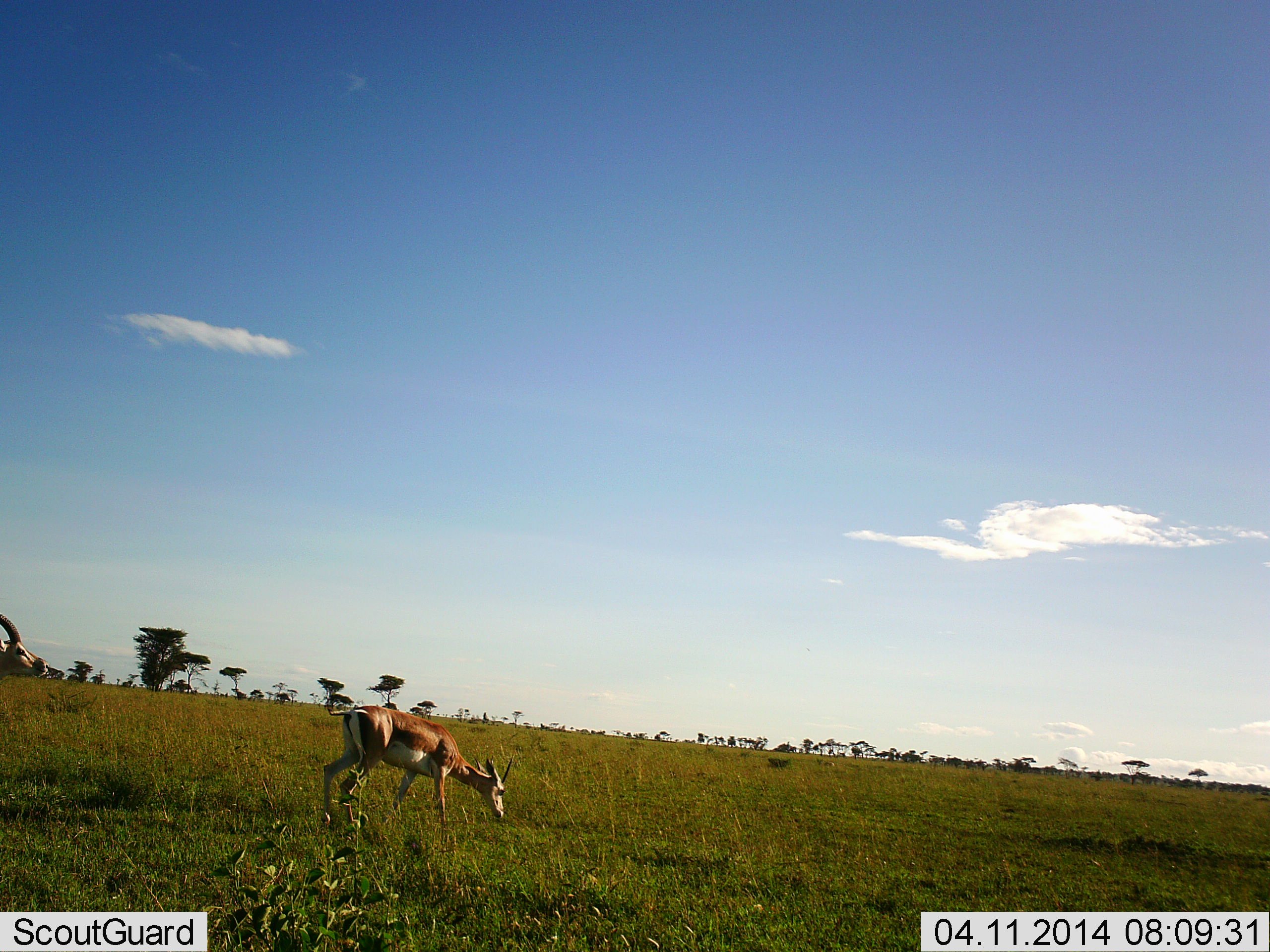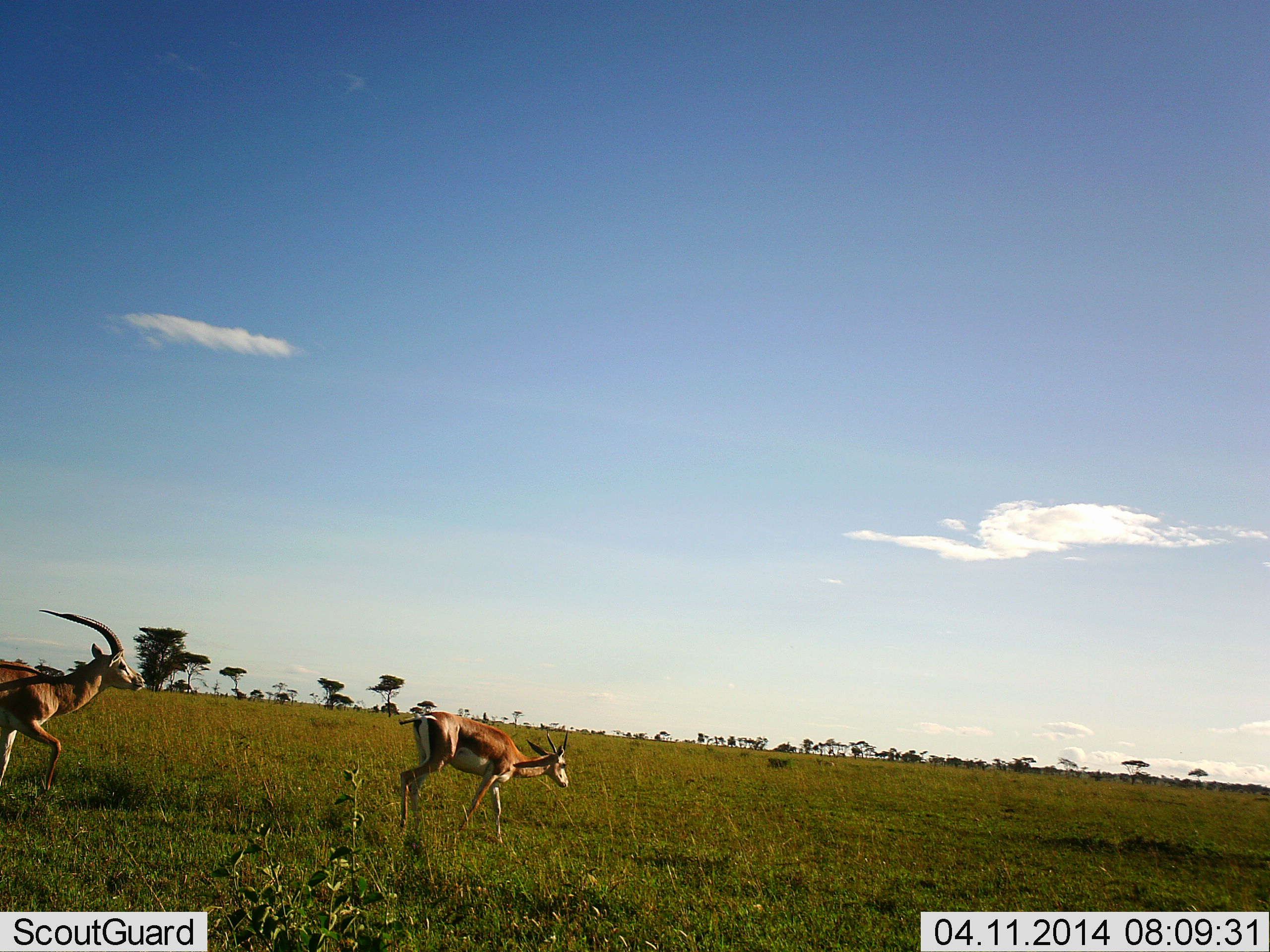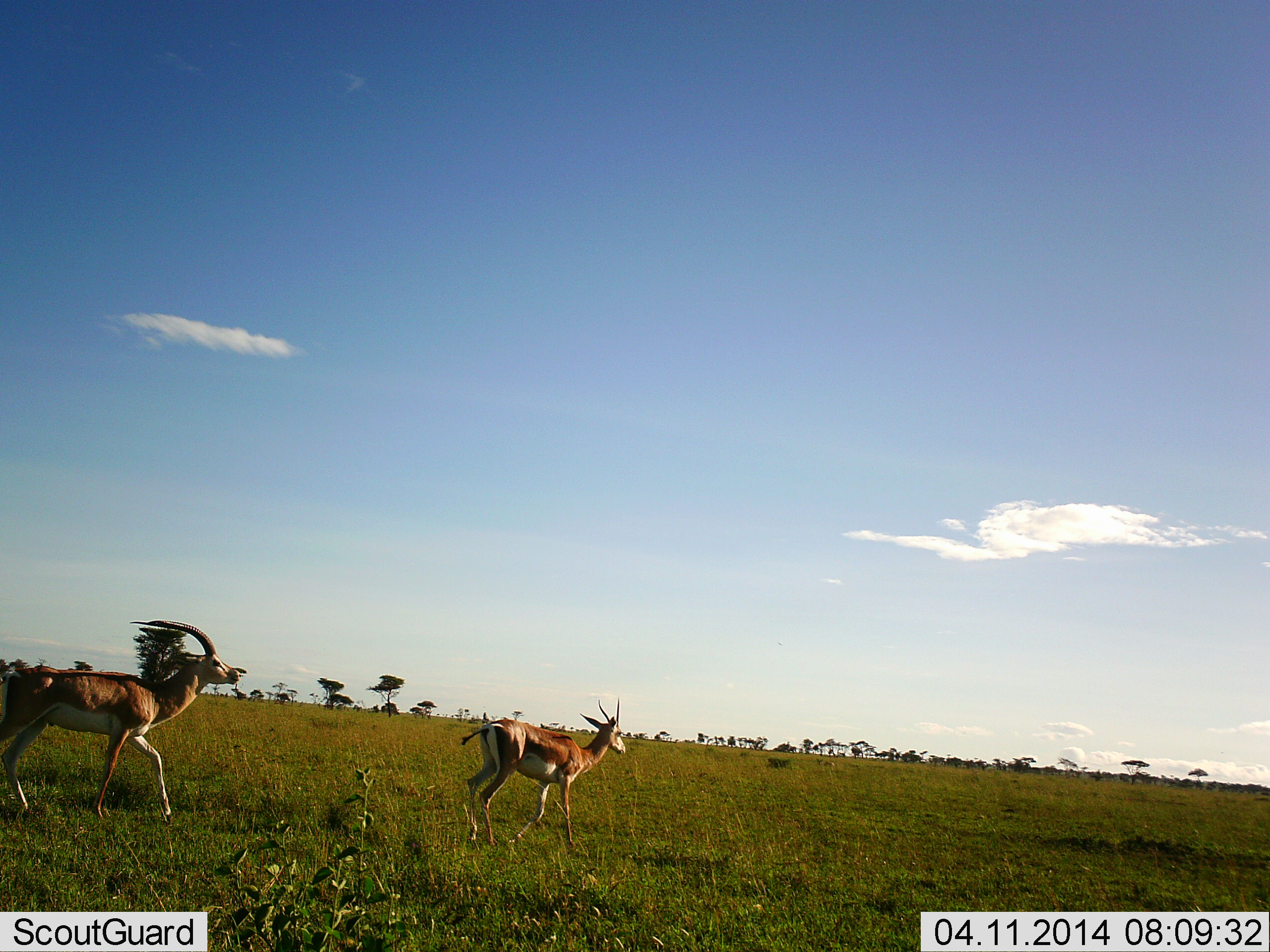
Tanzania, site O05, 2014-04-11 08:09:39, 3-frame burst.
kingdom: Animalia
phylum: Chordata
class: Mammalia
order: Artiodactyla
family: Bovidae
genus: Nanger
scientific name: Nanger granti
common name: grant's gazelle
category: gazellegrants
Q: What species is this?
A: Gazellegrants (grant's gazelle) (Nanger granti).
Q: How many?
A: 2.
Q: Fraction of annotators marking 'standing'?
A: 0%.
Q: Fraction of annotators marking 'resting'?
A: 0%.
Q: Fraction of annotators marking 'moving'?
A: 100%.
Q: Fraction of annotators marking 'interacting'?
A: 0%.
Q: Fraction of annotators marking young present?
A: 0%.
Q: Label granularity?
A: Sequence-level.